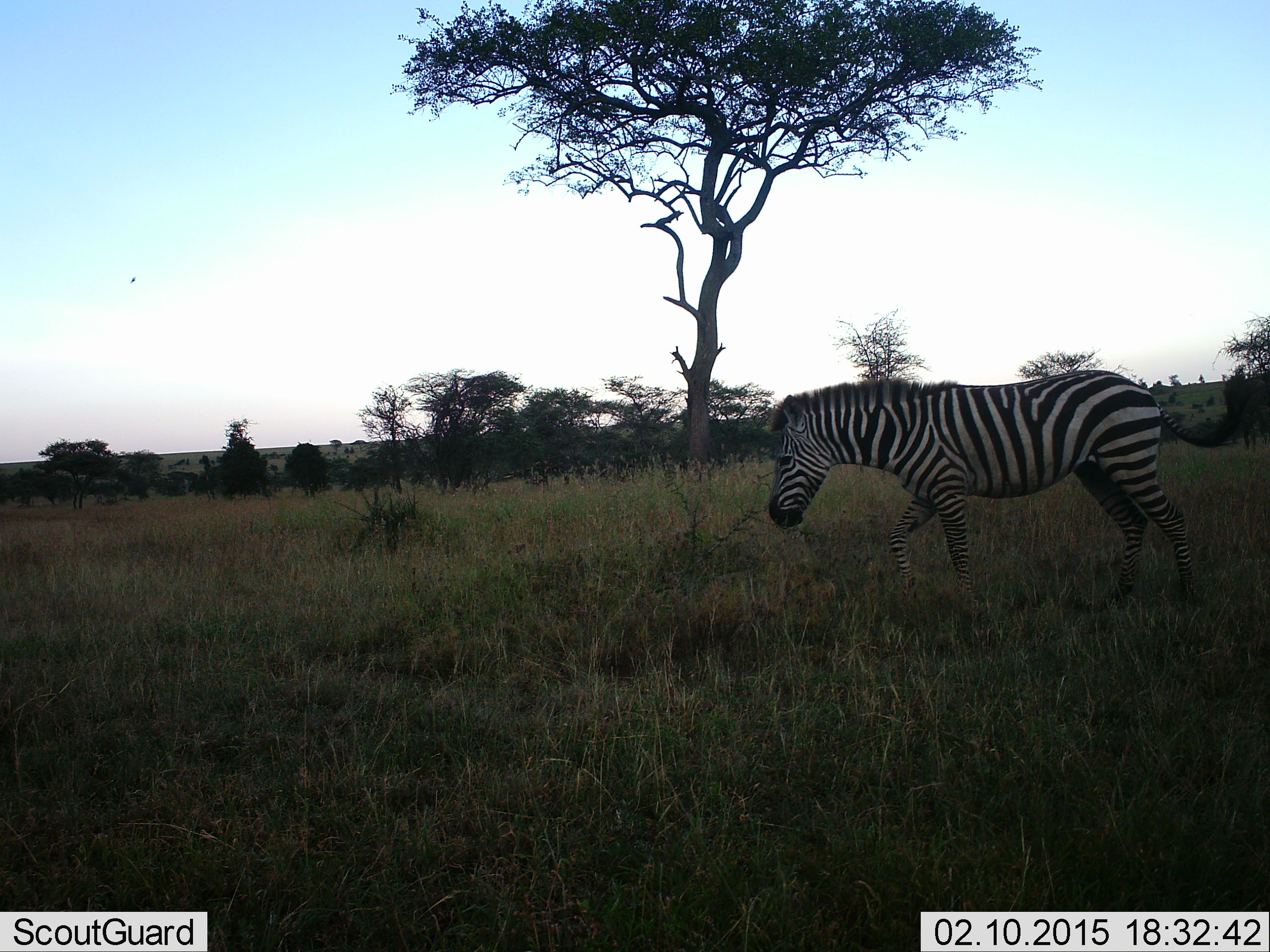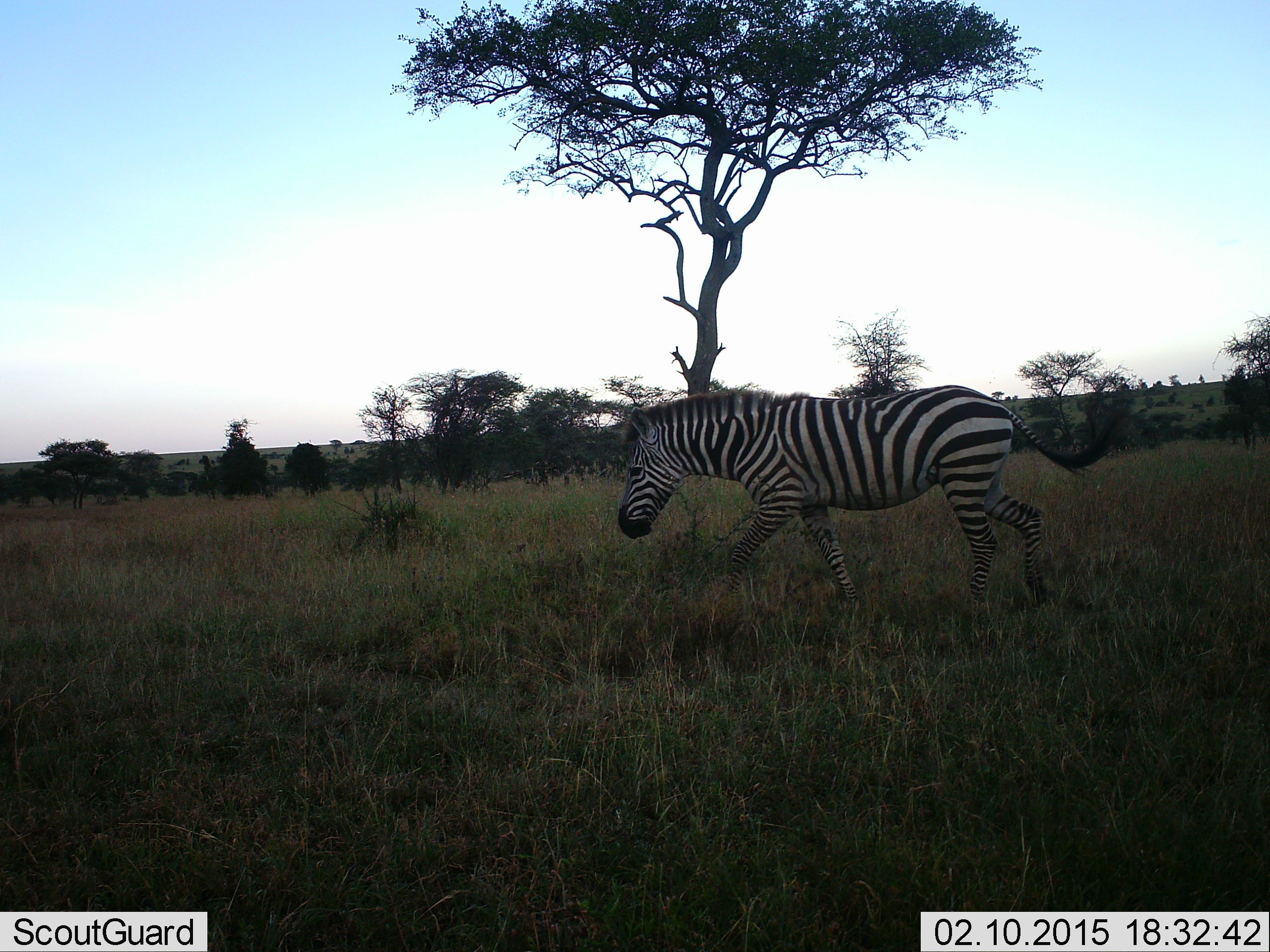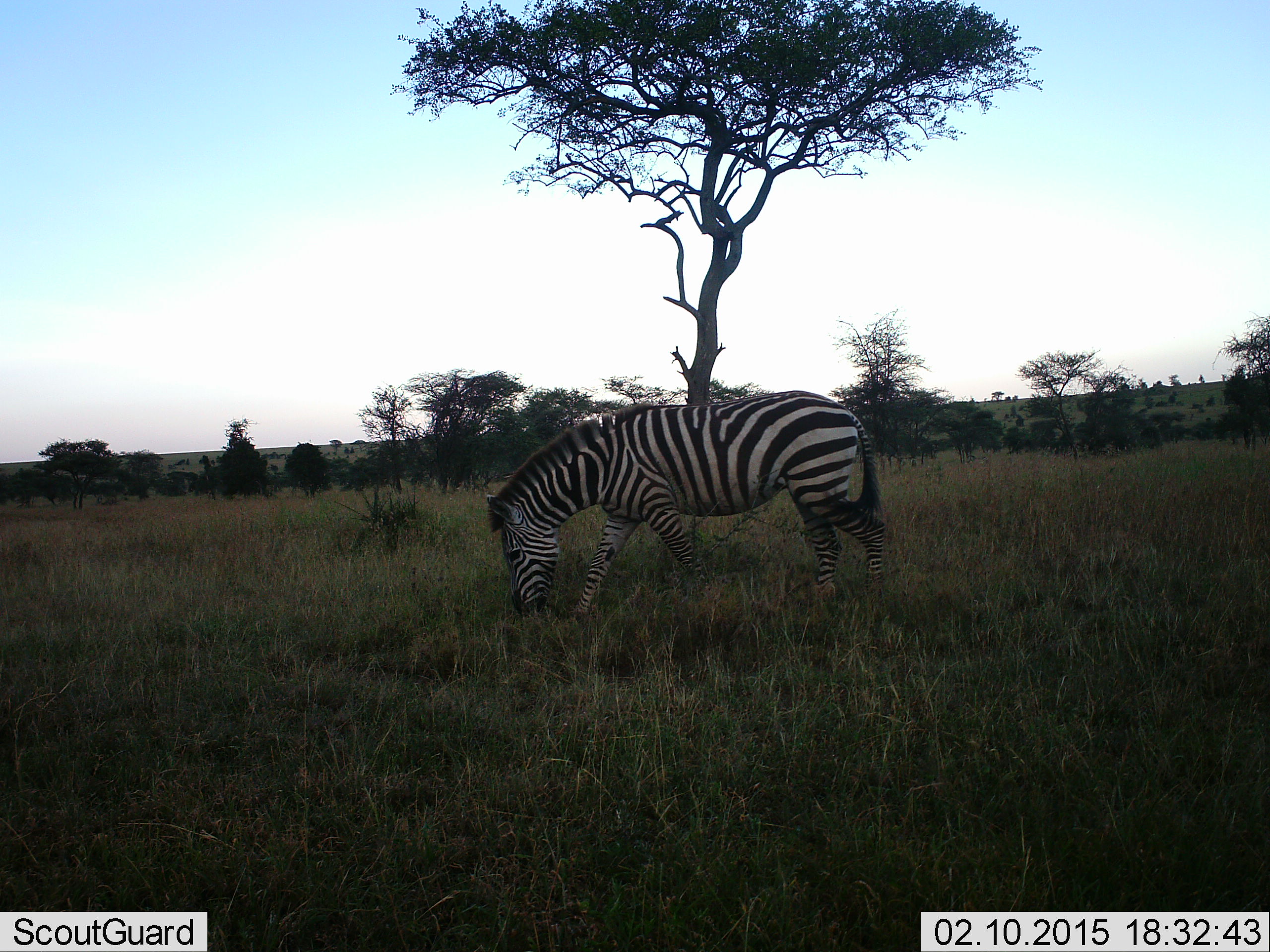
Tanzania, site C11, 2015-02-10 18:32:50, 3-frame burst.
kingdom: Animalia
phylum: Chordata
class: Mammalia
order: Perissodactyla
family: Equidae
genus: Equus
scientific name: Equus quagga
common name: plains zebra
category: zebra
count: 1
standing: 0%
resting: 0%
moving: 100%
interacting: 0%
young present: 0%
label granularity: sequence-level